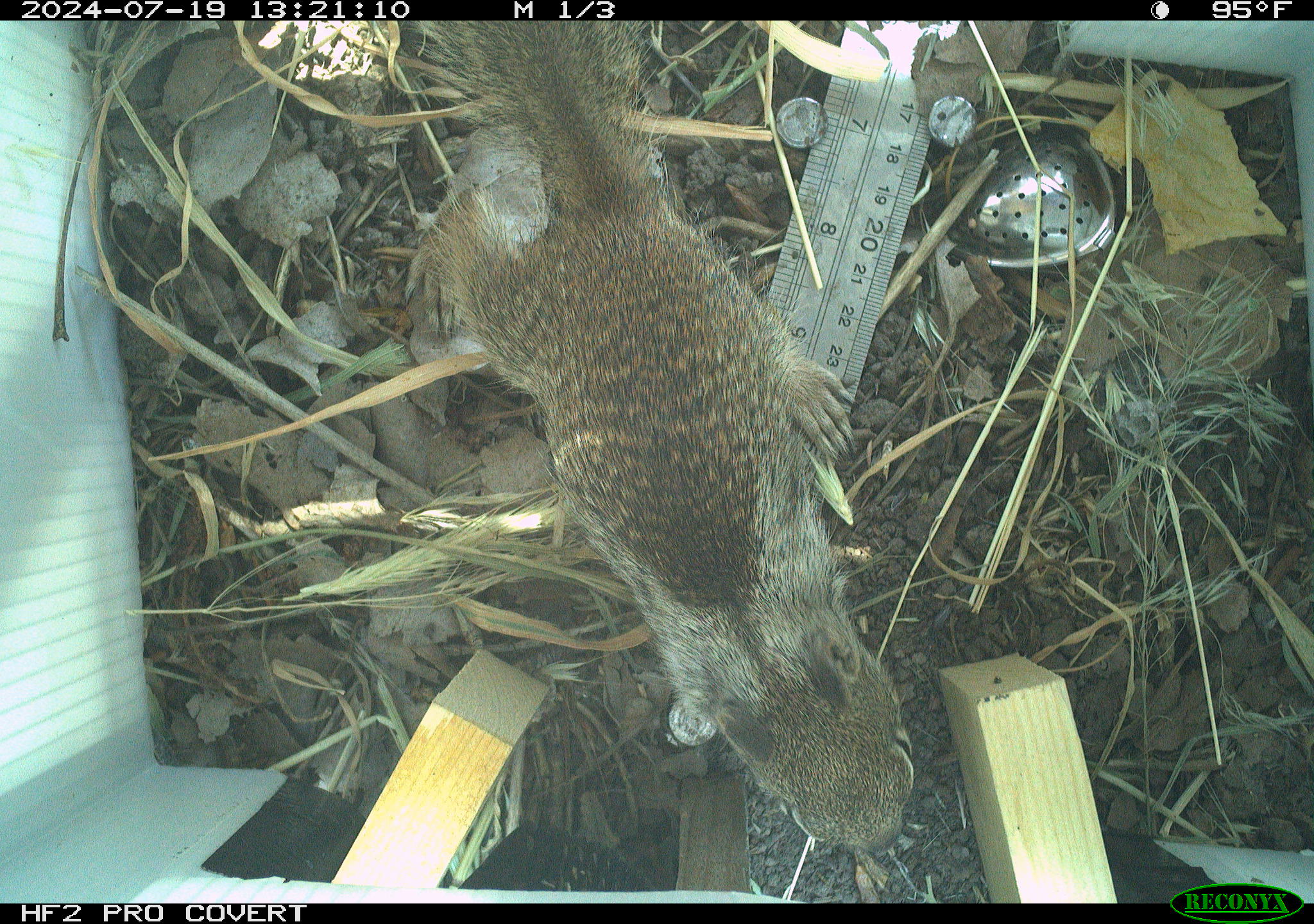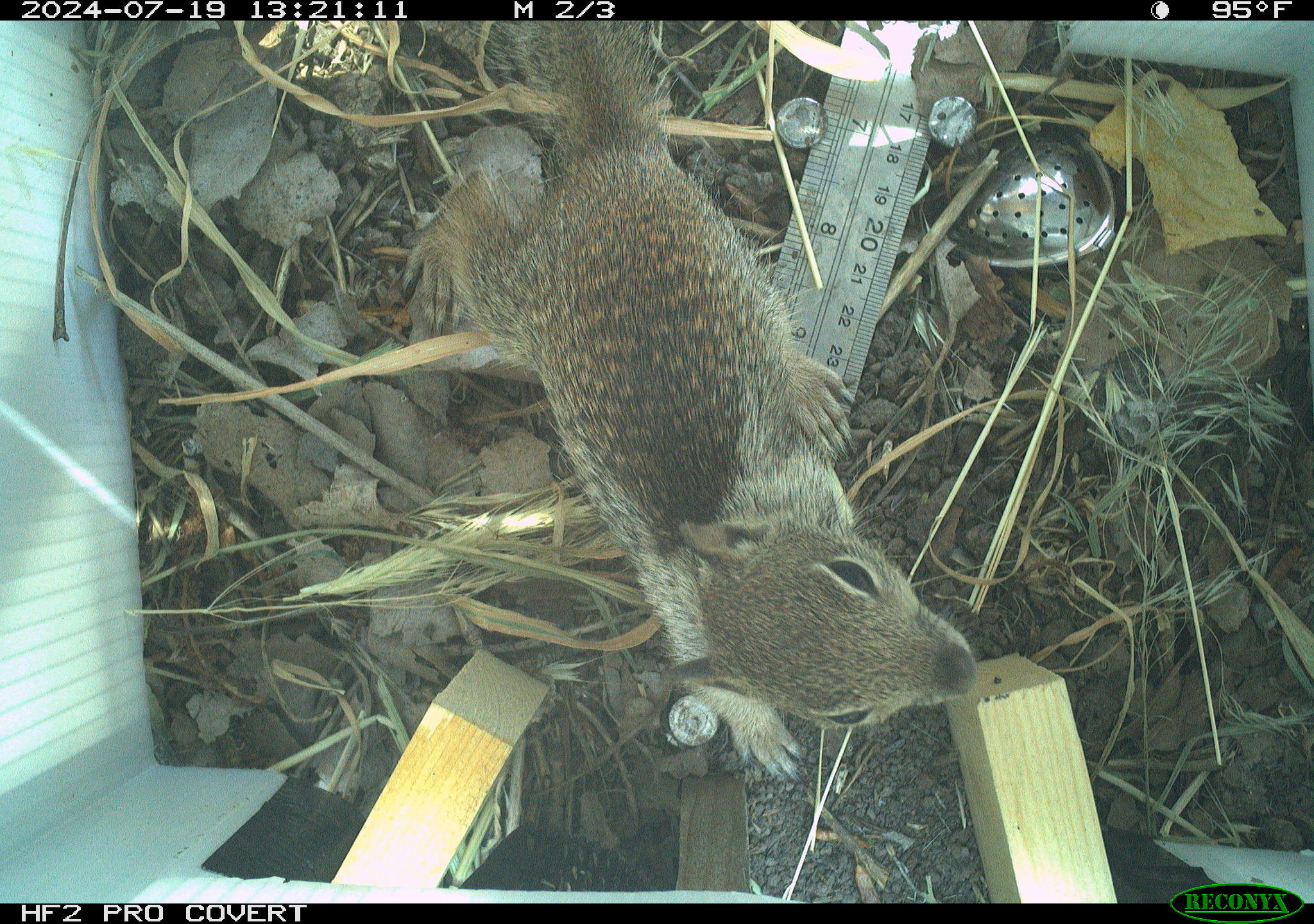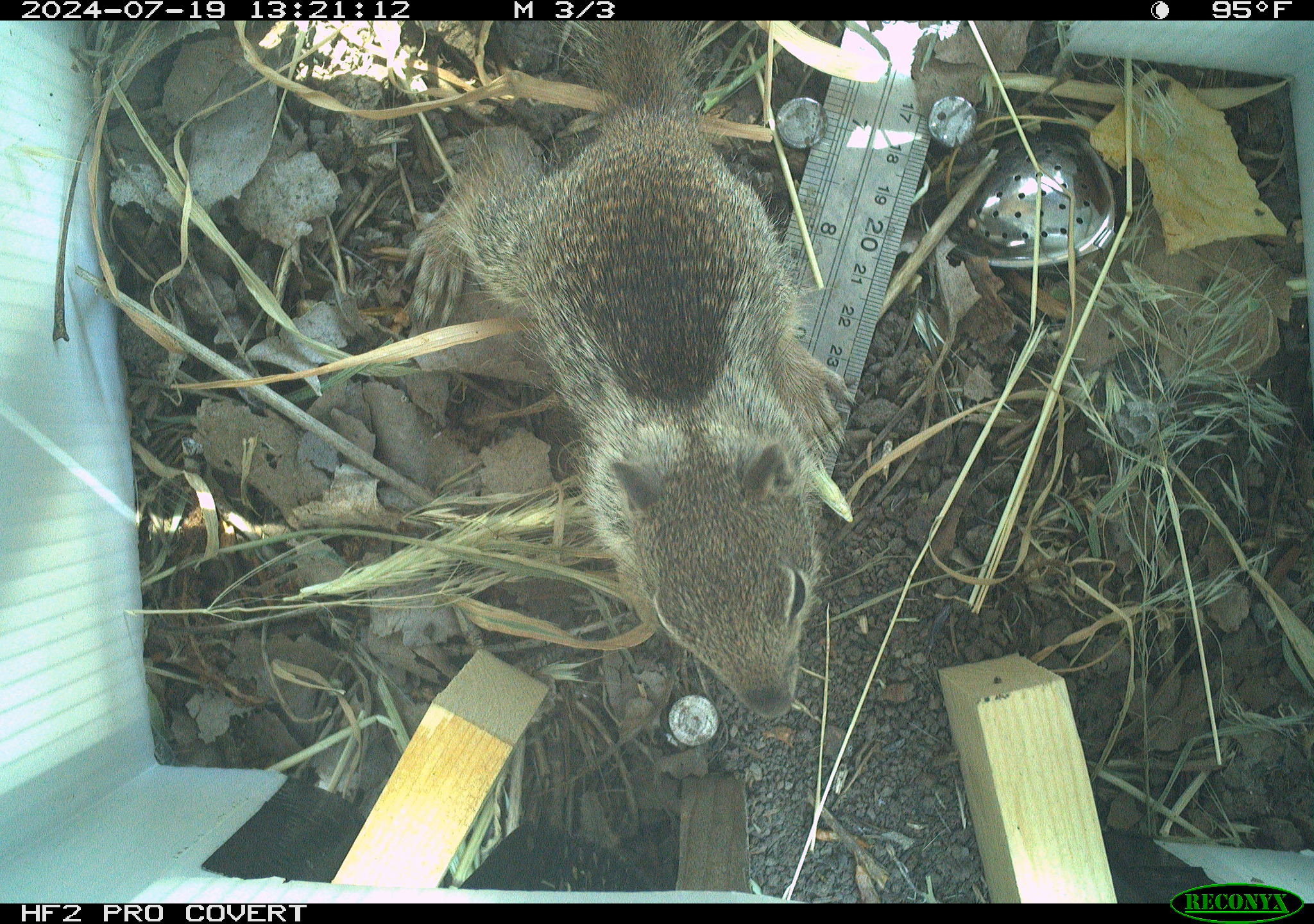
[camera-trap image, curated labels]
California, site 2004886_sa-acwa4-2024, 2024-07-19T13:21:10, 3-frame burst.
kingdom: Animalia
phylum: Chordata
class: Mammalia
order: Rodentia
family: Sciuridae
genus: Otospermophilus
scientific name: Otospermophilus beecheyi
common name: california ground squirrel